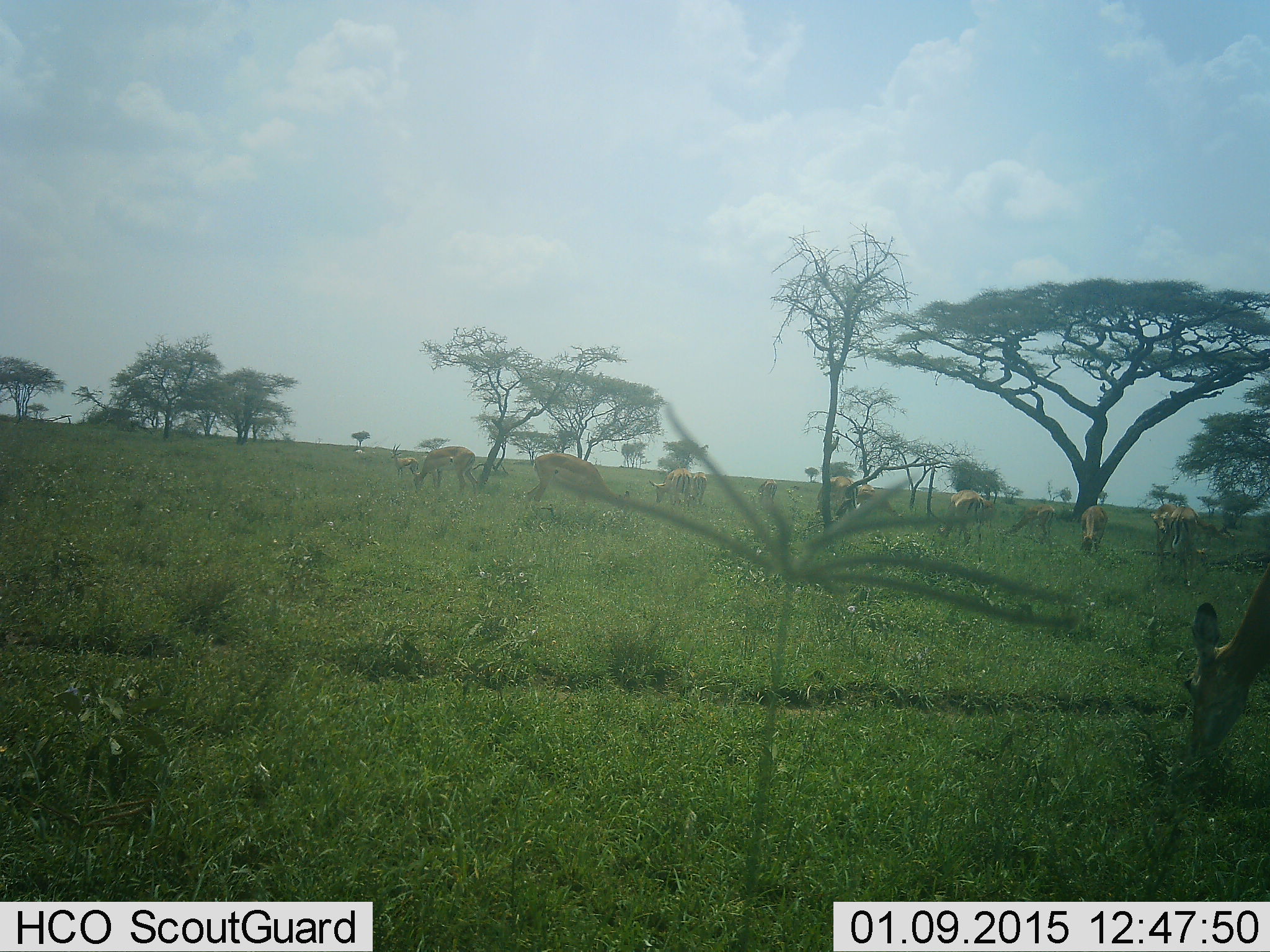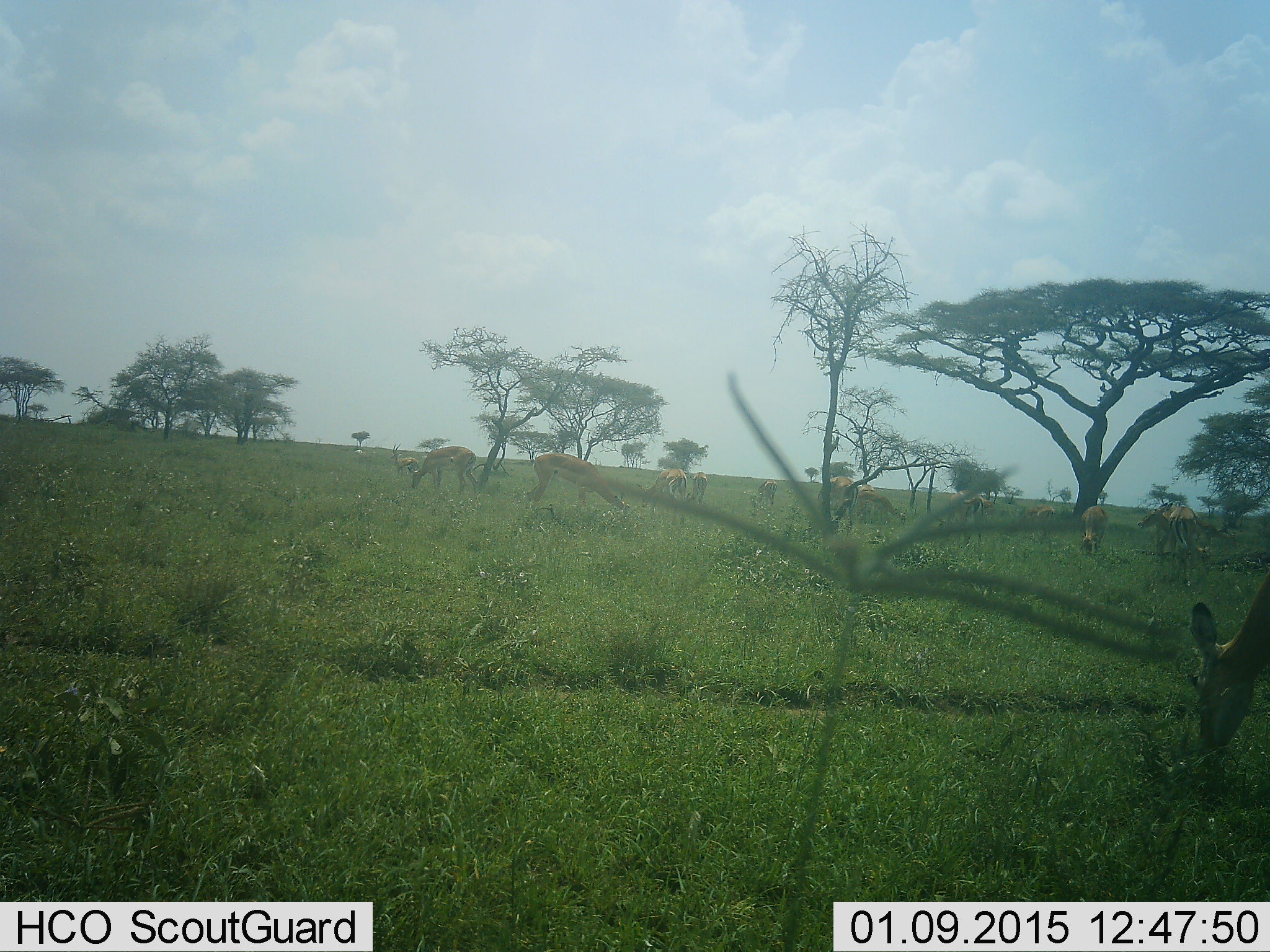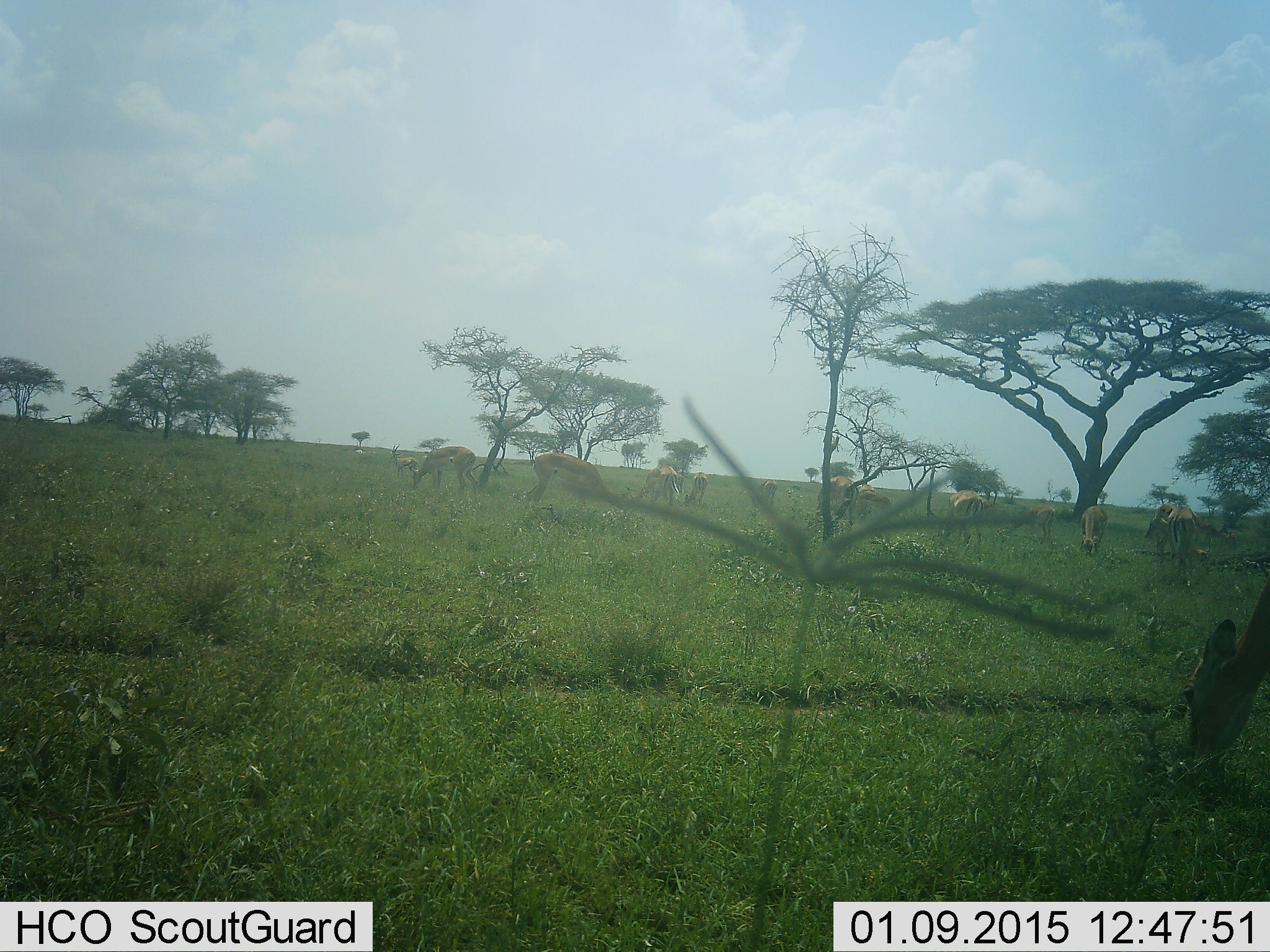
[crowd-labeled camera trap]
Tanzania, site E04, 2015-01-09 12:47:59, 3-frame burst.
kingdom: Animalia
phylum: Chordata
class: Mammalia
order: Artiodactyla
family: Bovidae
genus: Nanger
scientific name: Nanger granti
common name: grant's gazelle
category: gazellegrants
Gazellegrants (grant's gazelle) (Nanger granti), count 11-50. Behavior (volunteer vote fractions): standing 60%, resting 0%, moving 30%, interacting 0%. Young present (vote fraction): 0%. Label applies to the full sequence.